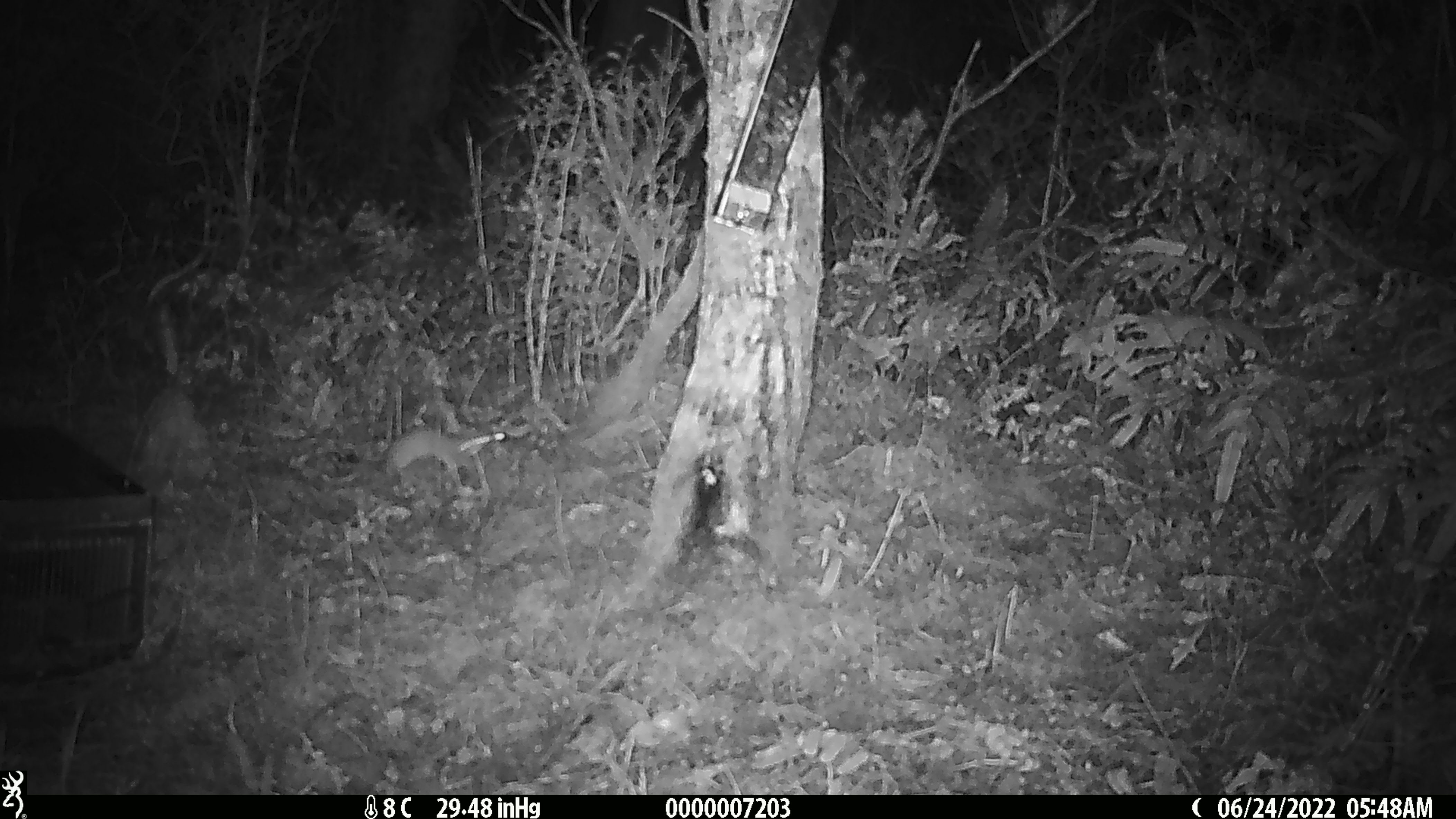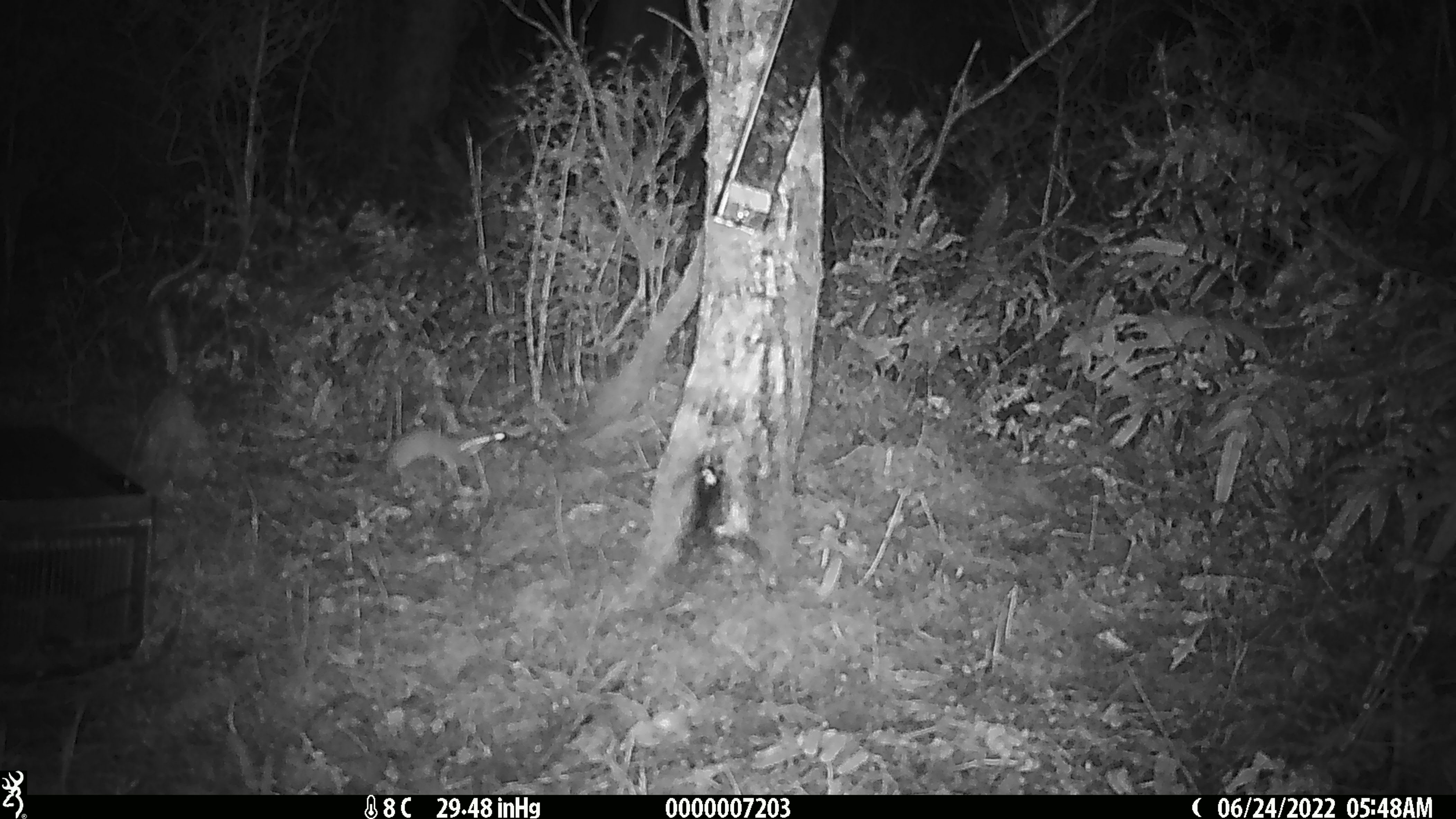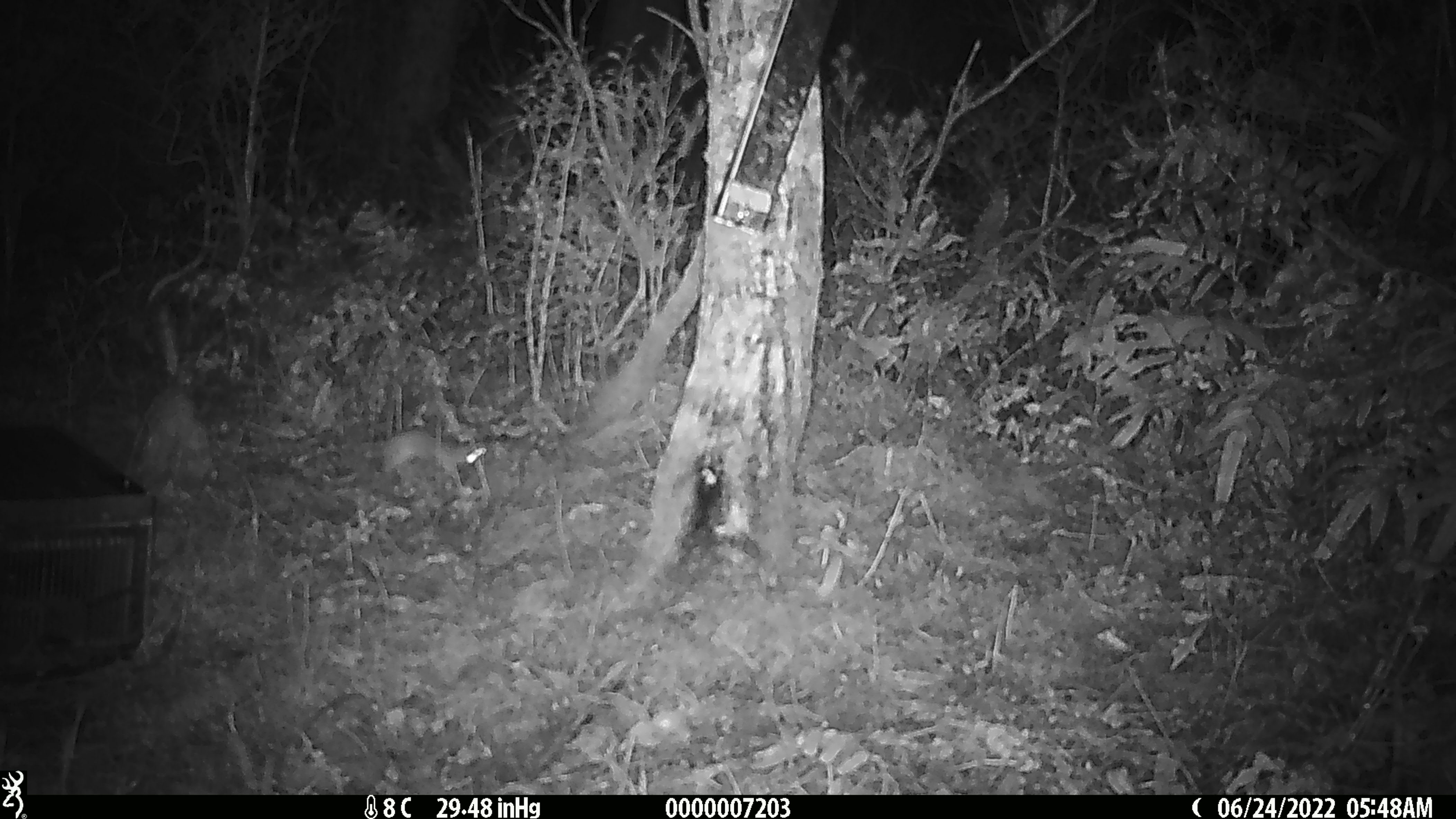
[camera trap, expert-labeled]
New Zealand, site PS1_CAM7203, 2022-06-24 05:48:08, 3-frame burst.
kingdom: Animalia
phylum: Chordata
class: Mammalia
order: Carnivora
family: Mustelidae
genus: Mustela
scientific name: Mustela erminea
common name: stoat